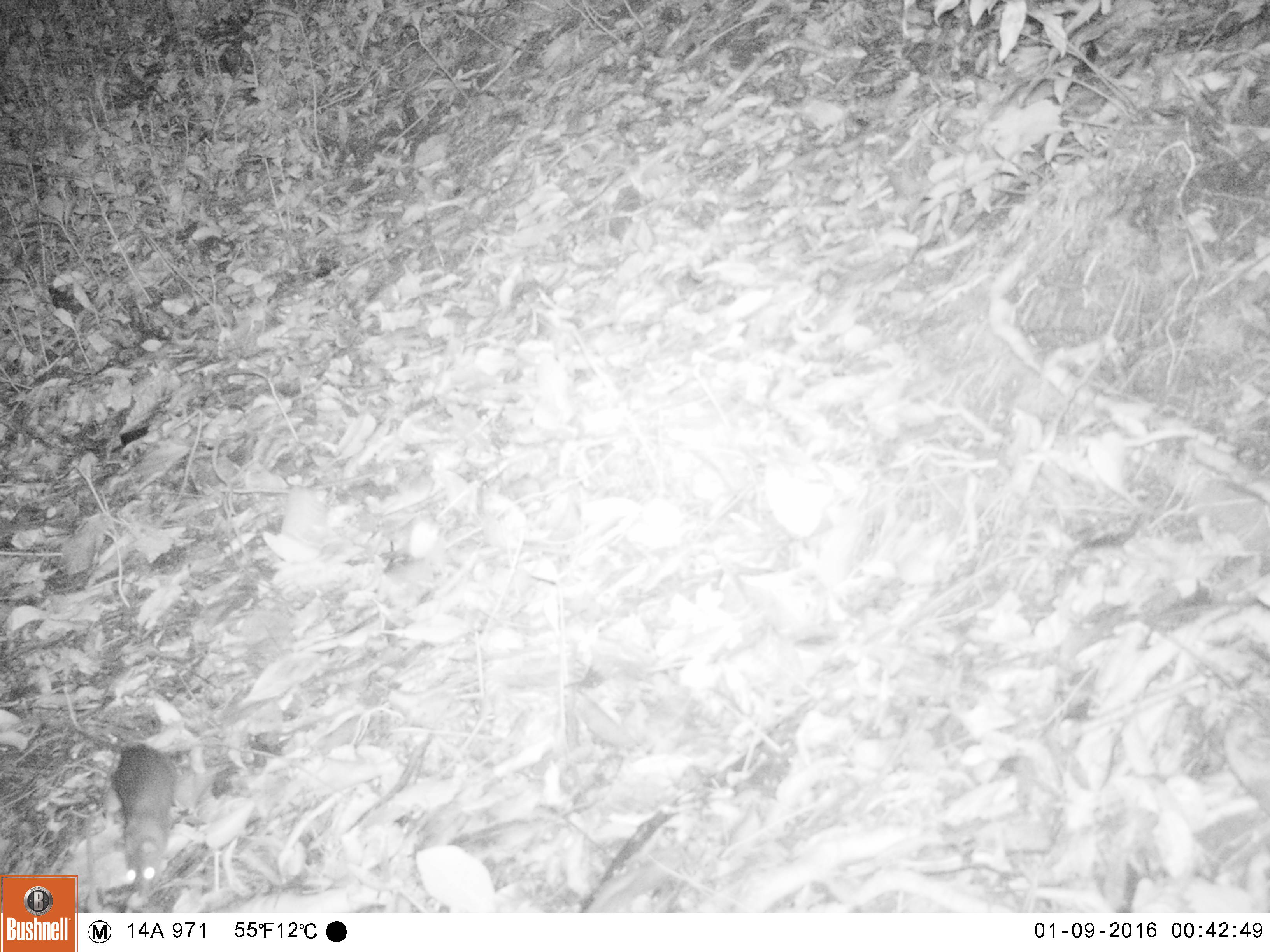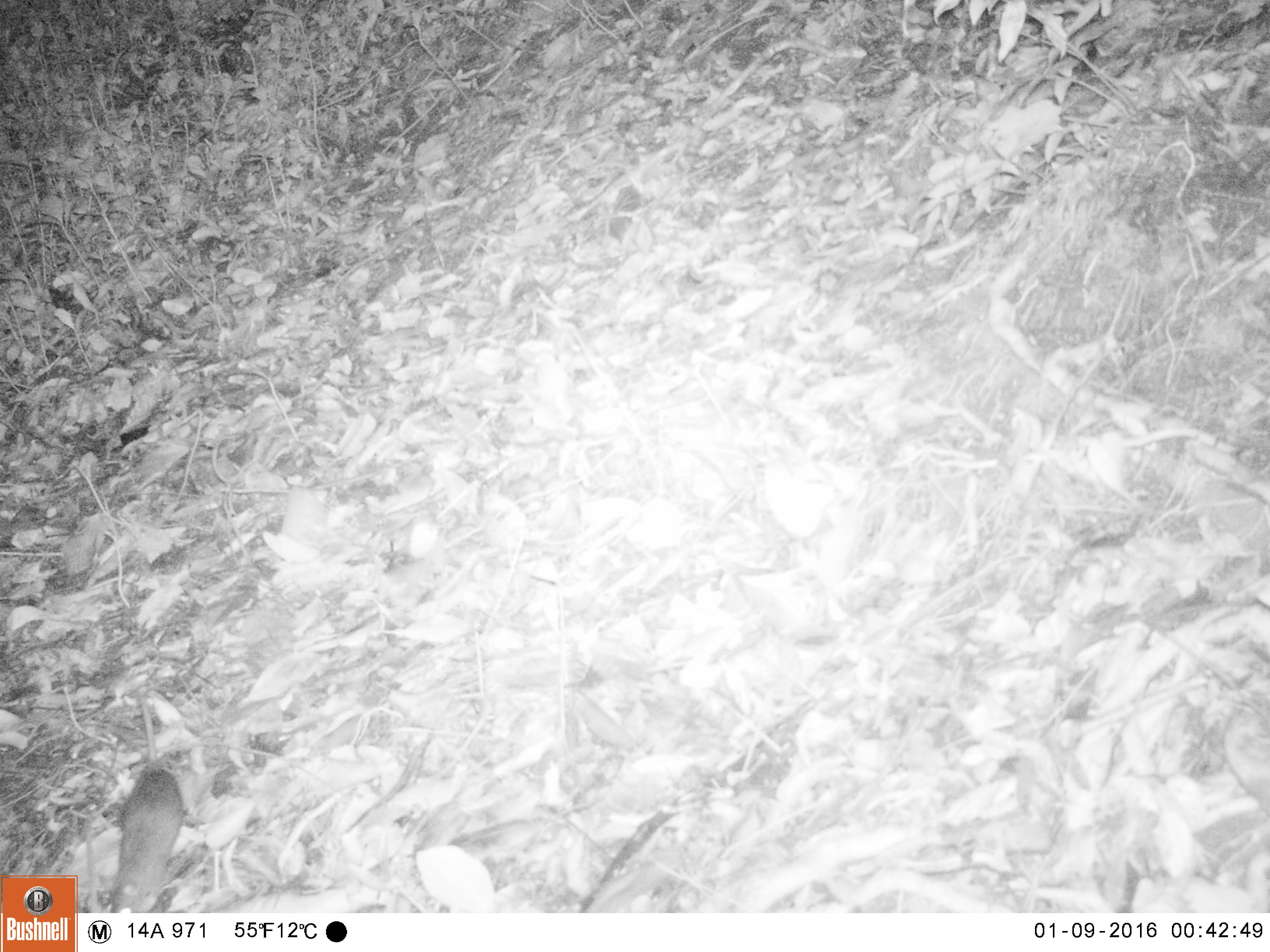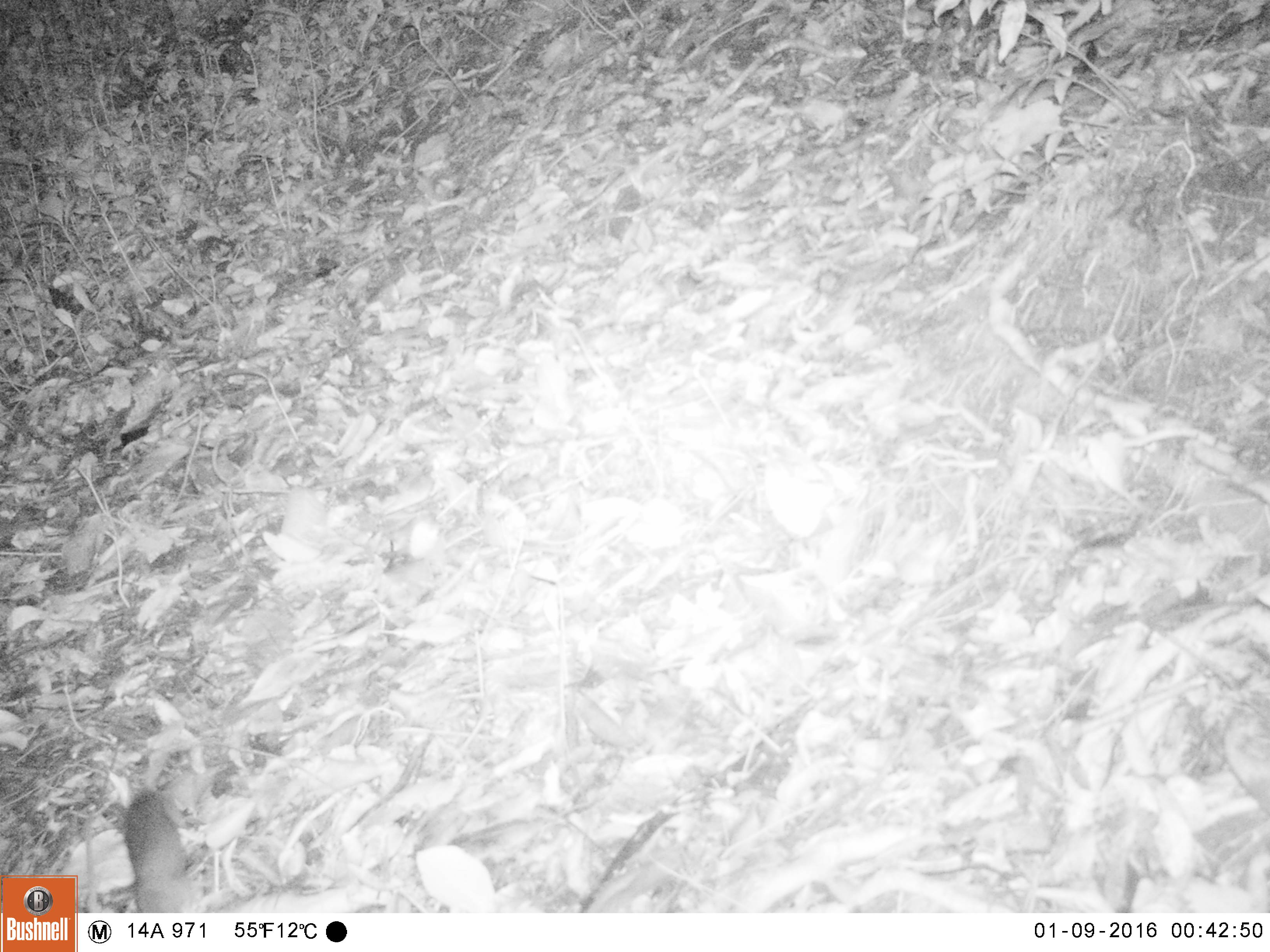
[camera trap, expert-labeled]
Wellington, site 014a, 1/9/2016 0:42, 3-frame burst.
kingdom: Animalia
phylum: Chordata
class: Mammalia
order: Rodentia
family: Muridae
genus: Rattus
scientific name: Rattus rattus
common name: ship rat